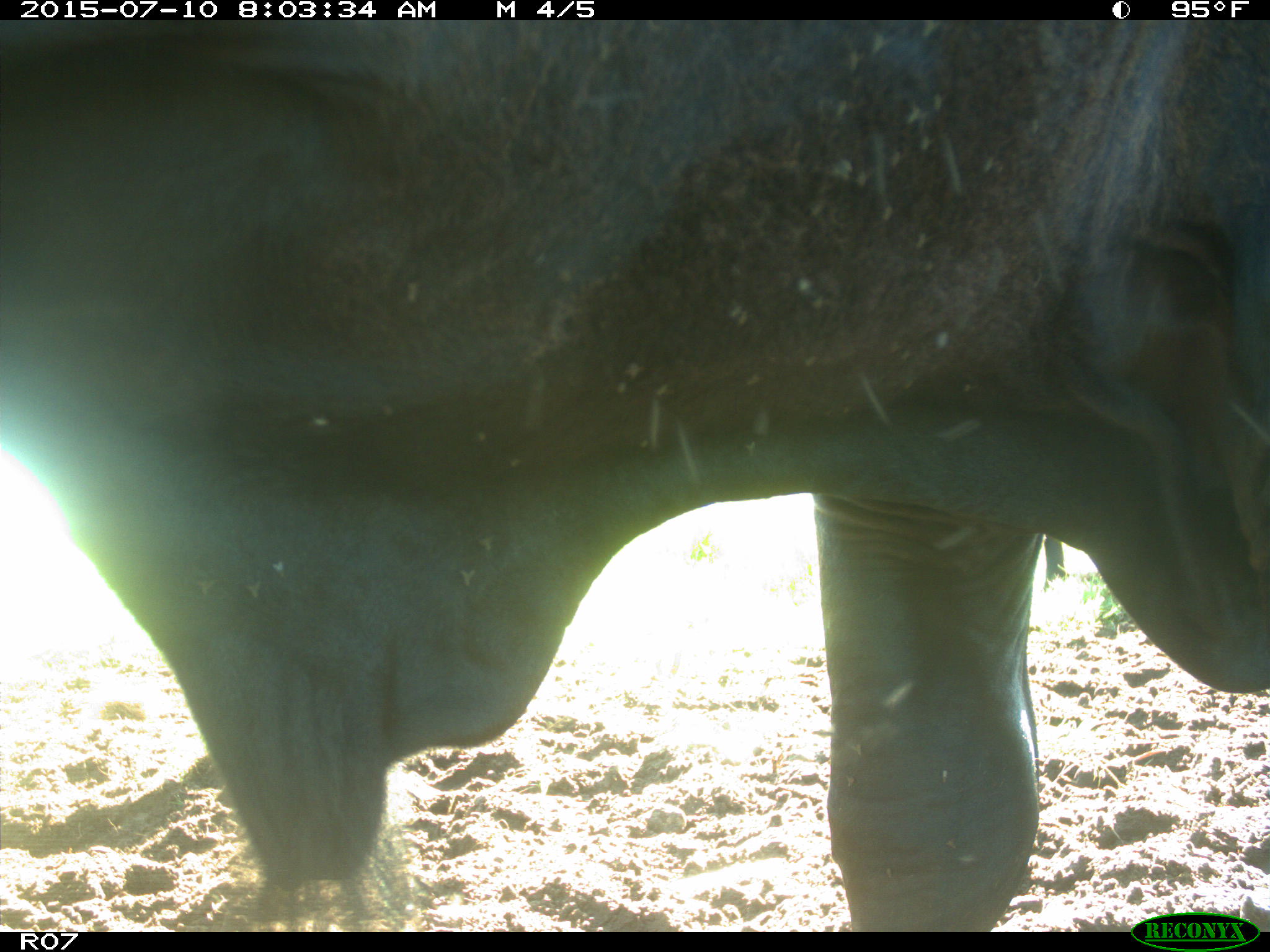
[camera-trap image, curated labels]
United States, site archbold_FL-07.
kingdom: Animalia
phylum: Chordata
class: Mammalia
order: Artiodactyla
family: Bovidae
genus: Bos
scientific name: Bos taurus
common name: domestic cow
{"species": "Bos taurus (domestic cow)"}